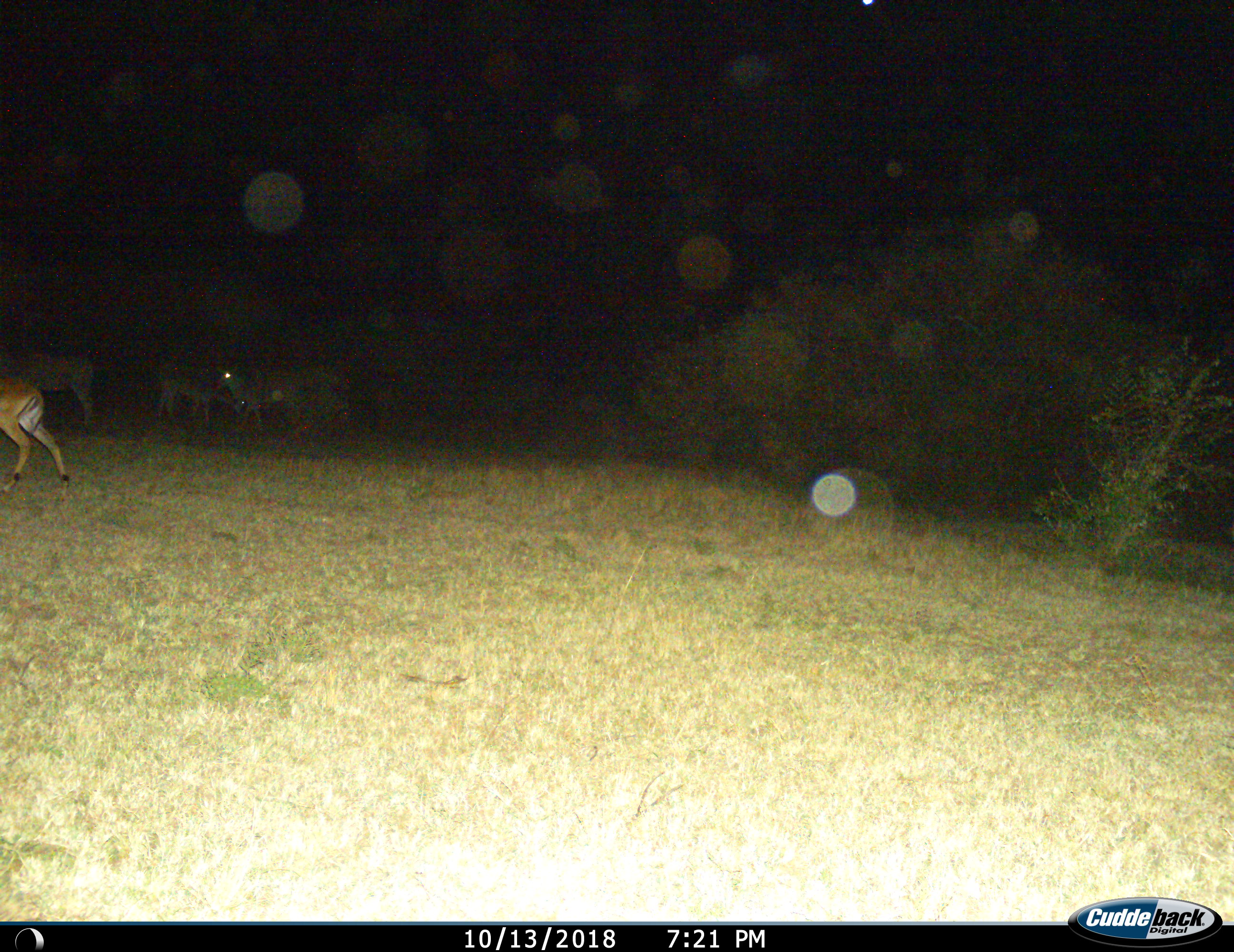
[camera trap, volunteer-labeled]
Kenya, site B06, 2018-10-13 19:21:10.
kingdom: Animalia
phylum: Chordata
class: Mammalia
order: Artiodactyla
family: Bovidae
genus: Aepyceros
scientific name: Aepyceros melampus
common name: impala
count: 4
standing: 60%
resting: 0%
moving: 40%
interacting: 0%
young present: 0%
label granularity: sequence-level